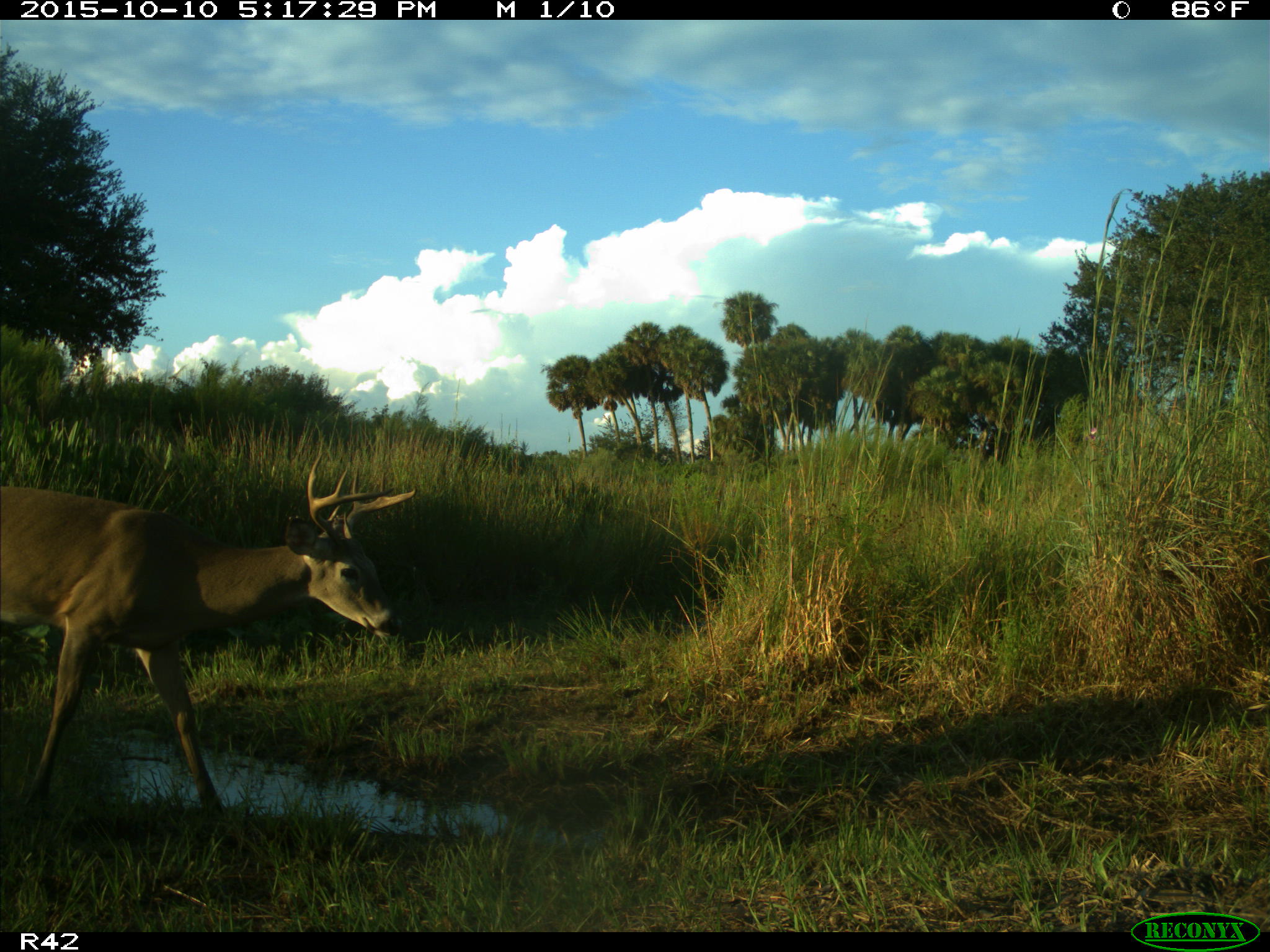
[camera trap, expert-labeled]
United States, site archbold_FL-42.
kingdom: Animalia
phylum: Chordata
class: Mammalia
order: Artiodactyla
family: Cervidae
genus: Odocoileus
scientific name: Odocoileus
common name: deer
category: unidentified deer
Unidentified deer (deer) (Odocoileus).